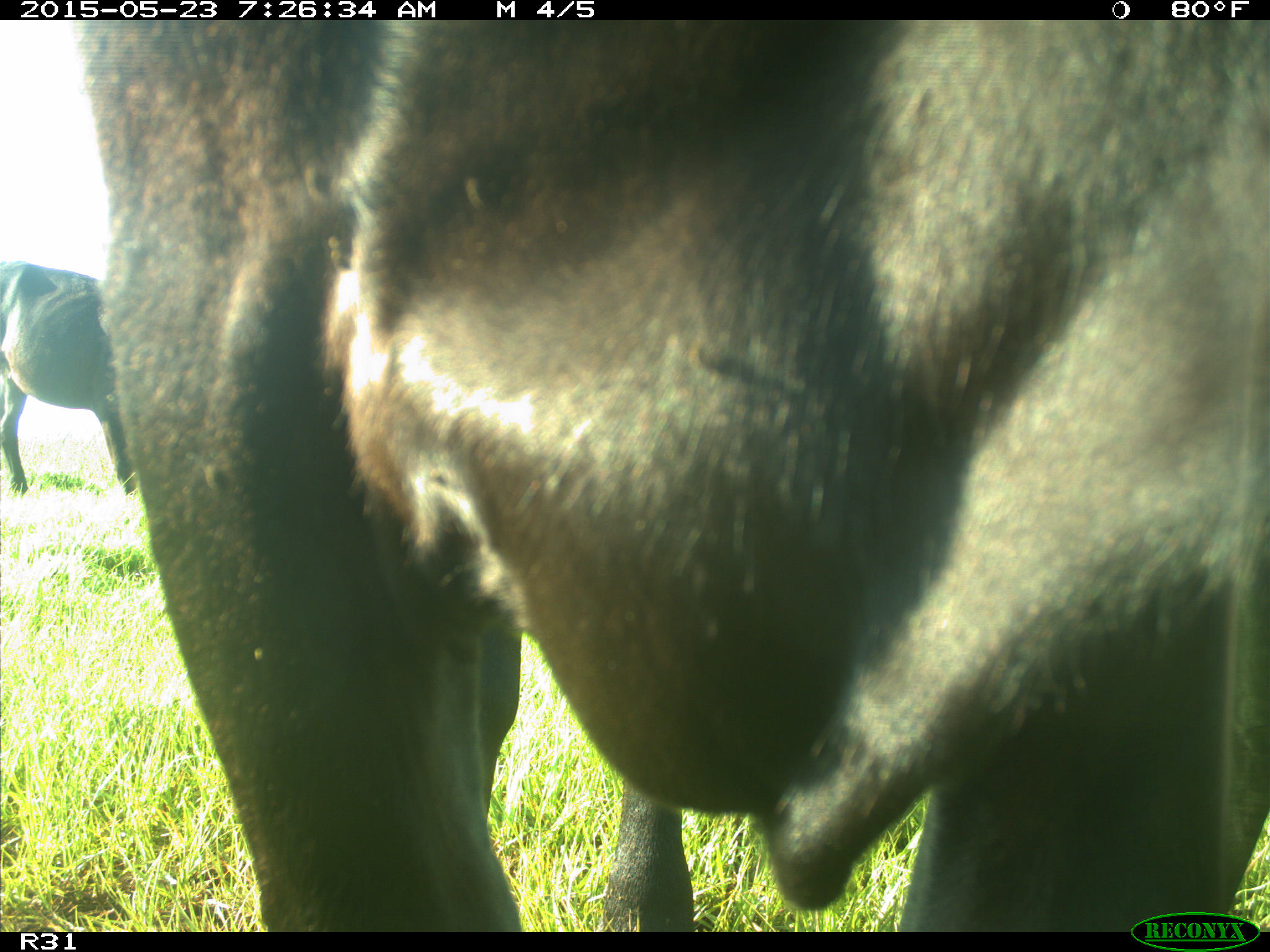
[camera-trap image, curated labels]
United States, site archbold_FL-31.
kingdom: Animalia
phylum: Chordata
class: Mammalia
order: Artiodactyla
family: Bovidae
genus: Bos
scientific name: Bos taurus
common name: domestic cow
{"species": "Bos taurus (domestic cow)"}